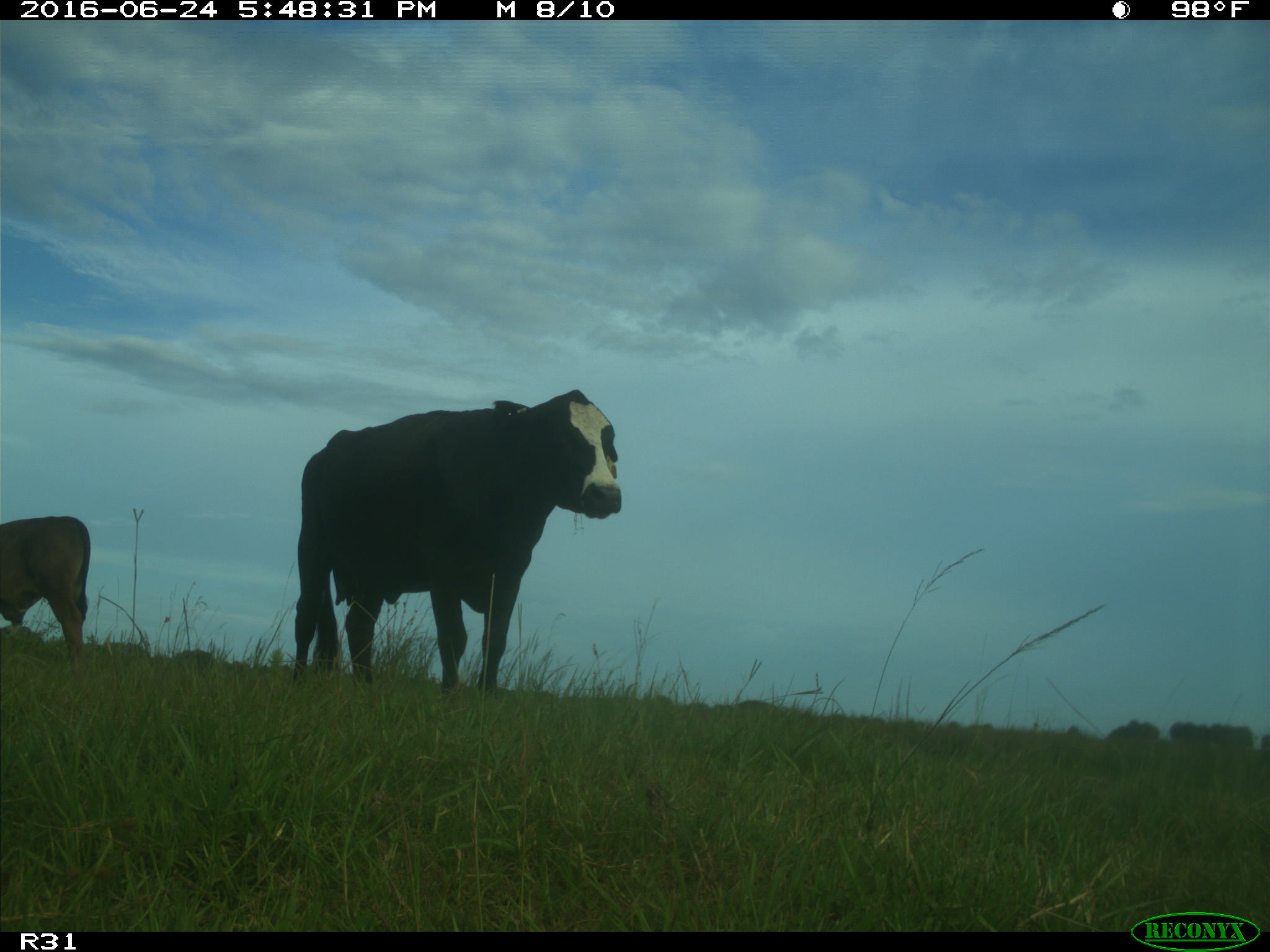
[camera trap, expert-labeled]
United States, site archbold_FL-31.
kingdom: Animalia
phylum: Chordata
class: Mammalia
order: Artiodactyla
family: Bovidae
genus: Bos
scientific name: Bos taurus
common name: domestic cow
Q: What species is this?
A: Bos taurus (domestic cow).